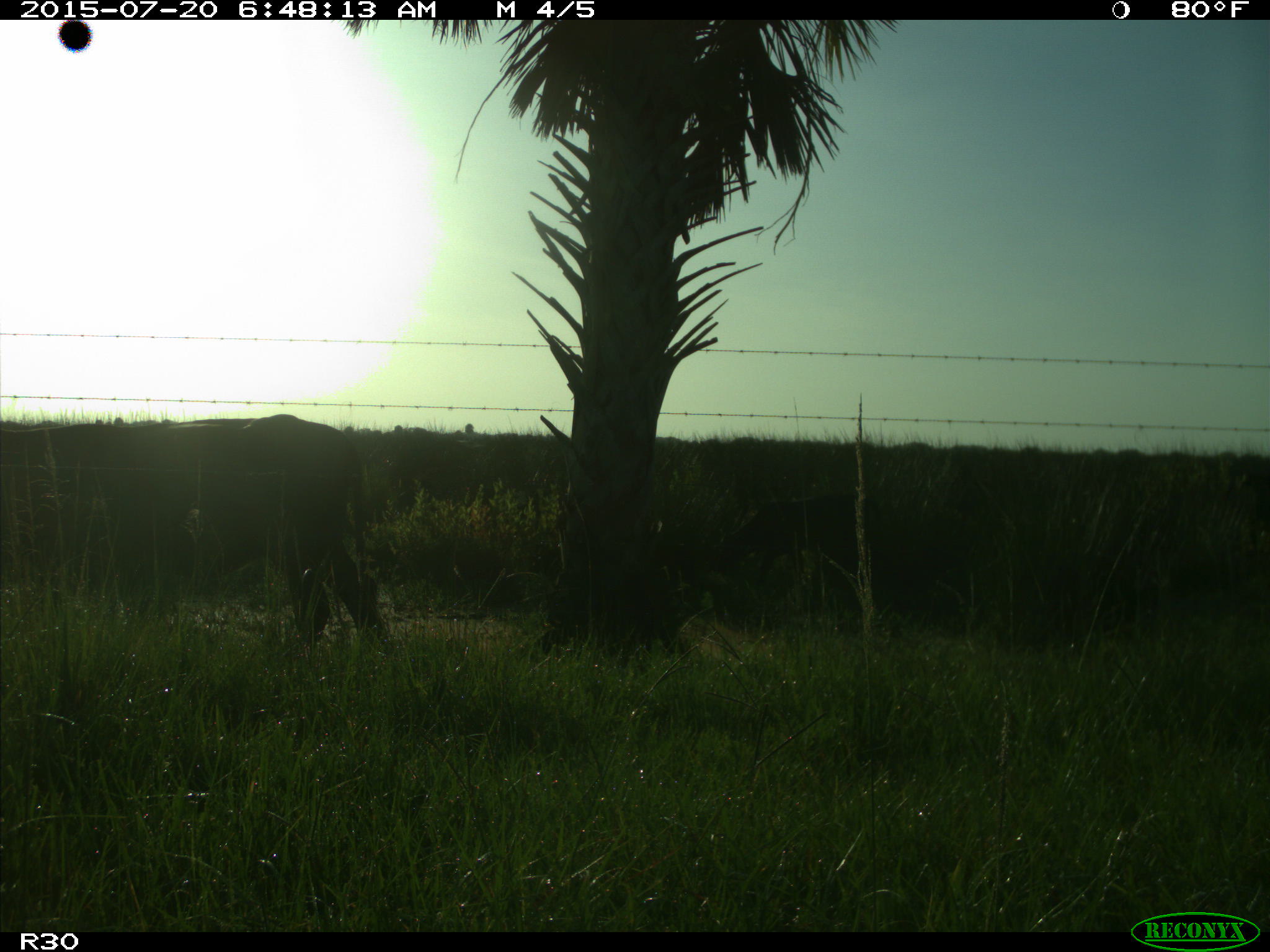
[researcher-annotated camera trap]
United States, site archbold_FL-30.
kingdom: Animalia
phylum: Chordata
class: Mammalia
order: Artiodactyla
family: Bovidae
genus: Bos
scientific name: Bos taurus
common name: domestic cow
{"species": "Bos taurus (domestic cow)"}